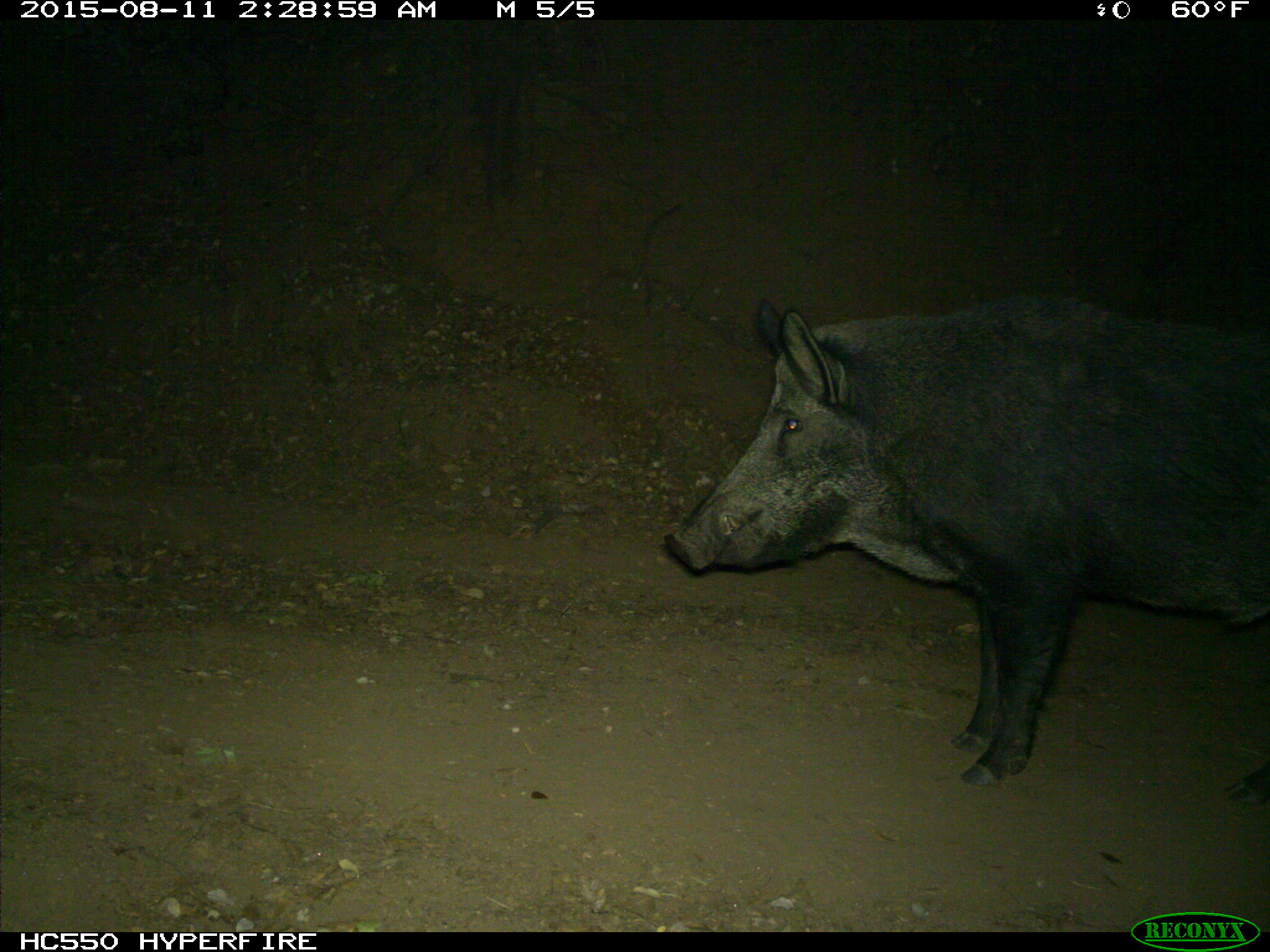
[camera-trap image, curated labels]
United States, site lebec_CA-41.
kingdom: Animalia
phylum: Chordata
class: Mammalia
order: Artiodactyla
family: Suidae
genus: Sus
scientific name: Sus scrofa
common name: wild boar